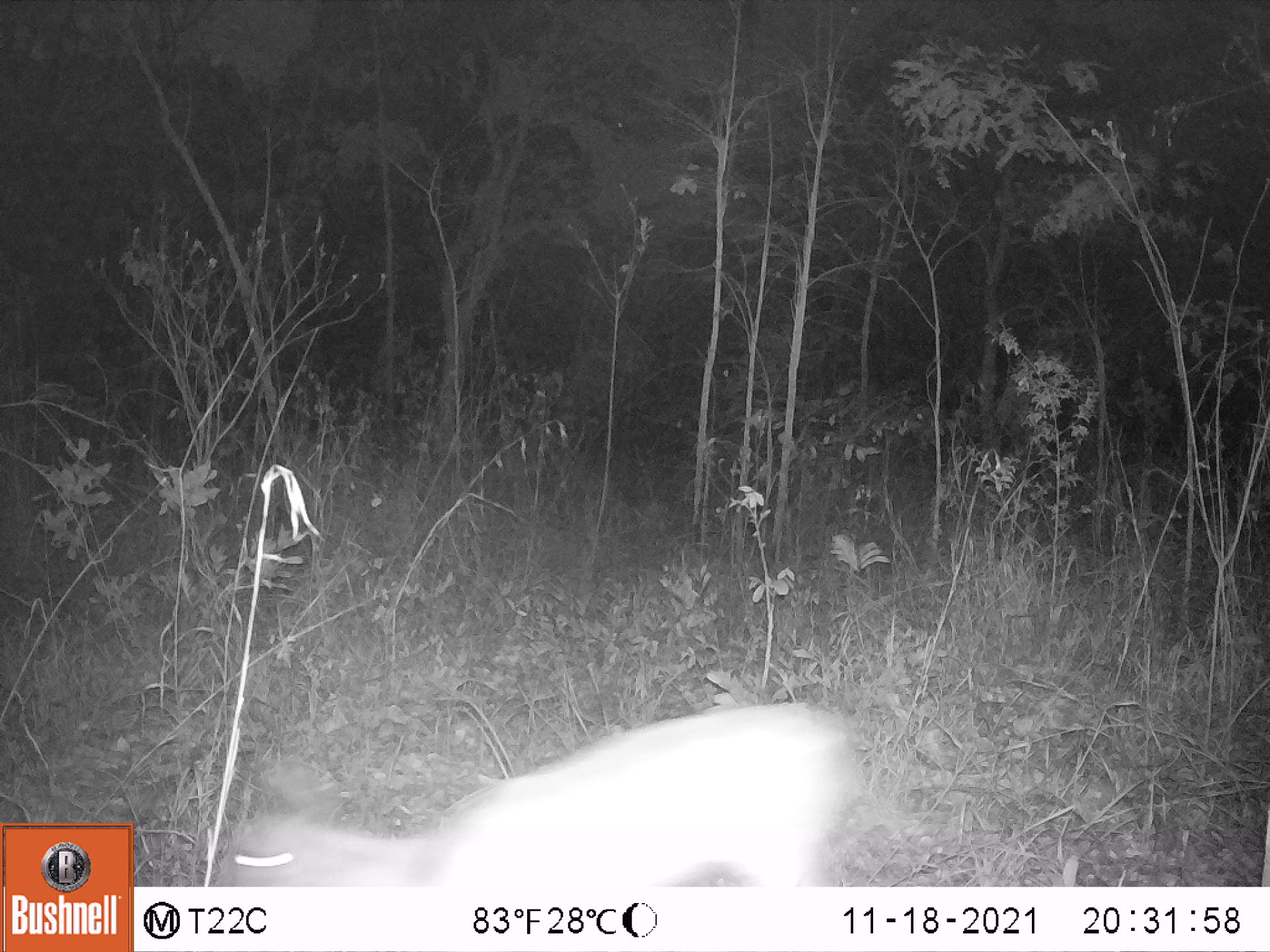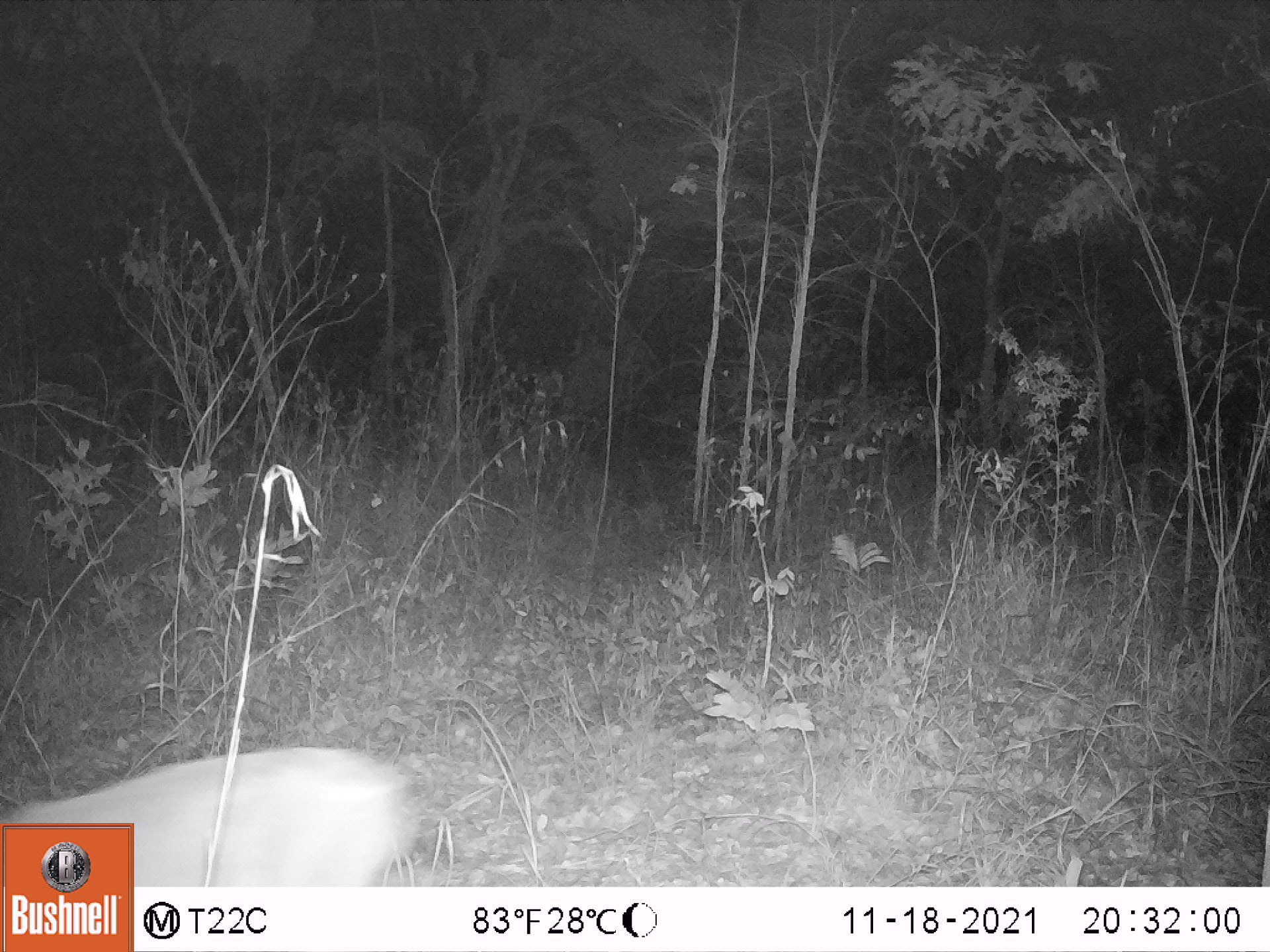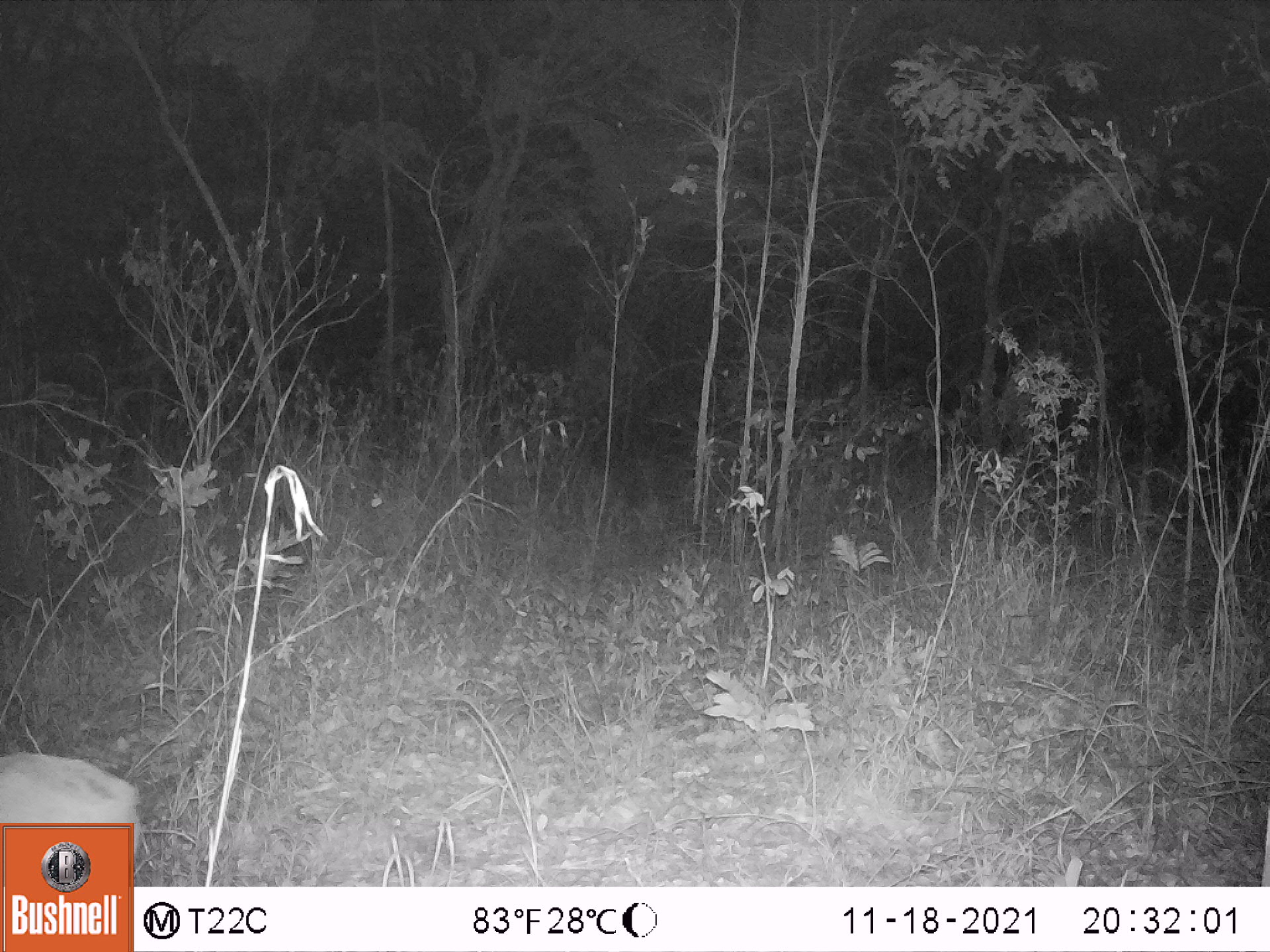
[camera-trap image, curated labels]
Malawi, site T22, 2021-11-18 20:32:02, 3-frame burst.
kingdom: Animalia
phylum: Chordata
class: Mammalia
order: Artiodactyla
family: Bovidae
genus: Sylvicapra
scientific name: Sylvicapra grimmia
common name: common duiker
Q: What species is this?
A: Common duiker (Sylvicapra grimmia).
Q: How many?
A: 1.